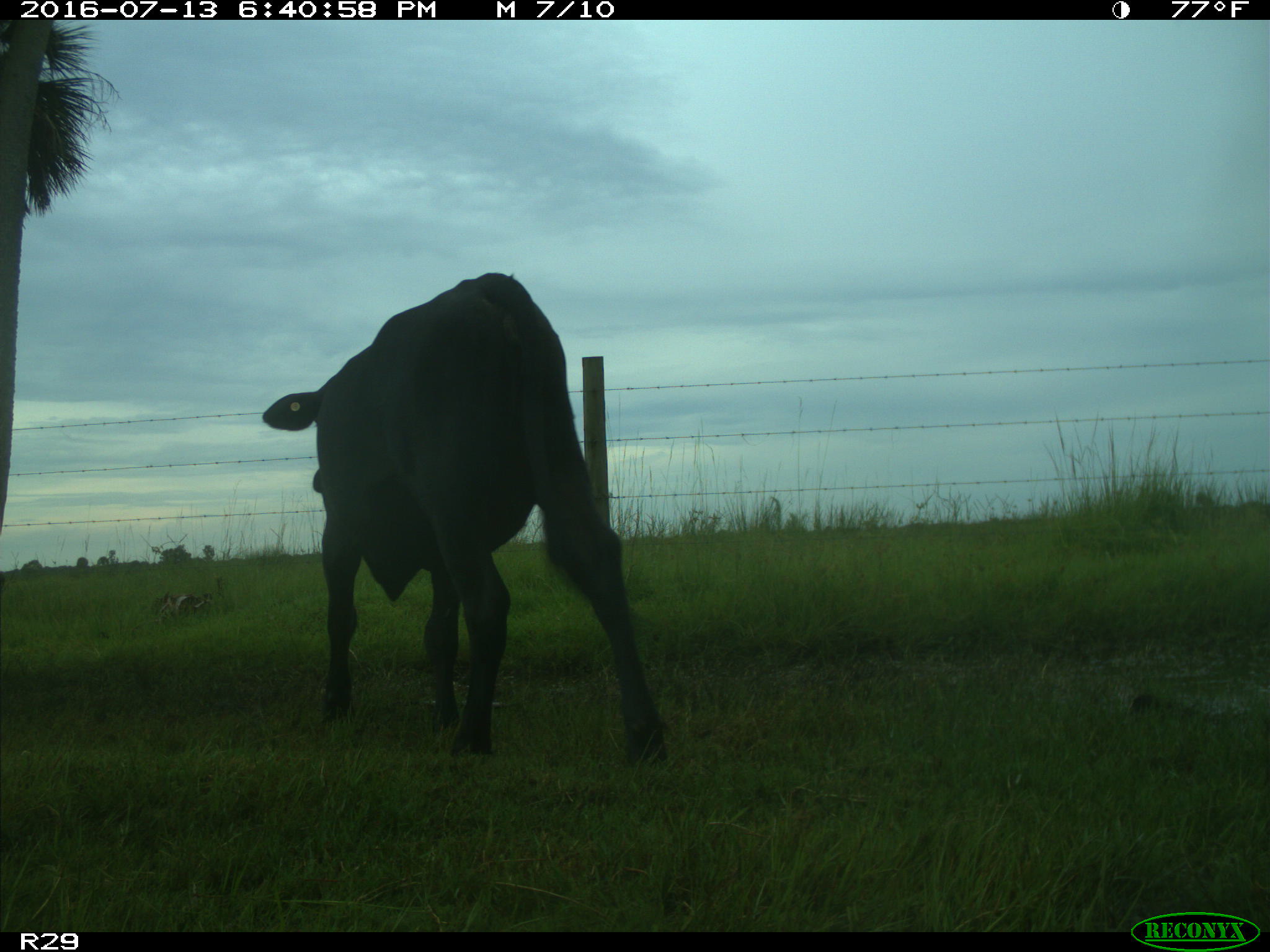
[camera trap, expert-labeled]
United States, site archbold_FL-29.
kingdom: Animalia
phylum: Chordata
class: Mammalia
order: Artiodactyla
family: Bovidae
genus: Bos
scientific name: Bos taurus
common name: domestic cow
Bos taurus (domestic cow).